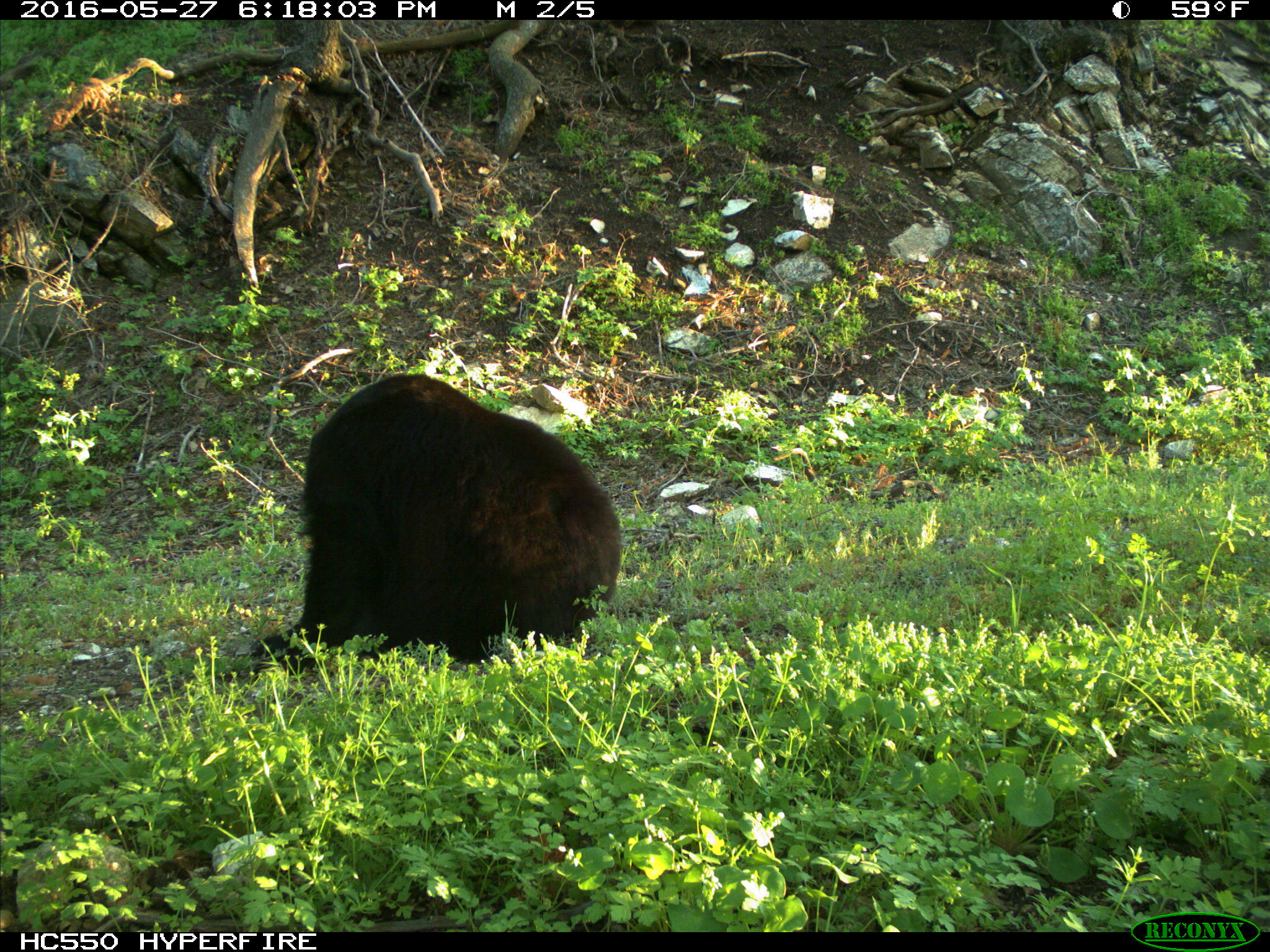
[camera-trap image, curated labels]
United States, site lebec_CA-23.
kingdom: Animalia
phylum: Chordata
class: Mammalia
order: Carnivora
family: Ursidae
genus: Ursus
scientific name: Ursus americanus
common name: american black bear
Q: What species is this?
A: Ursus americanus (american black bear).